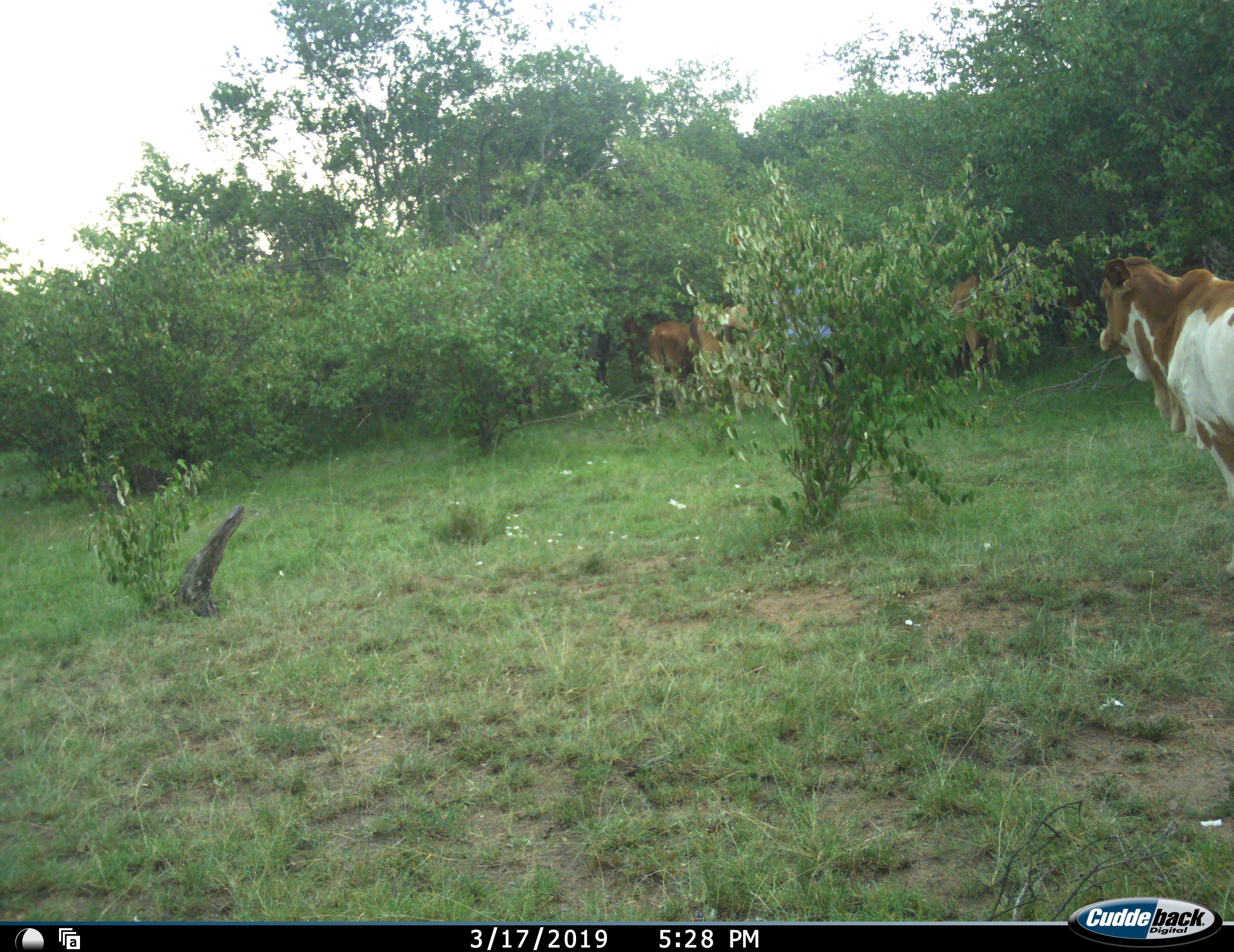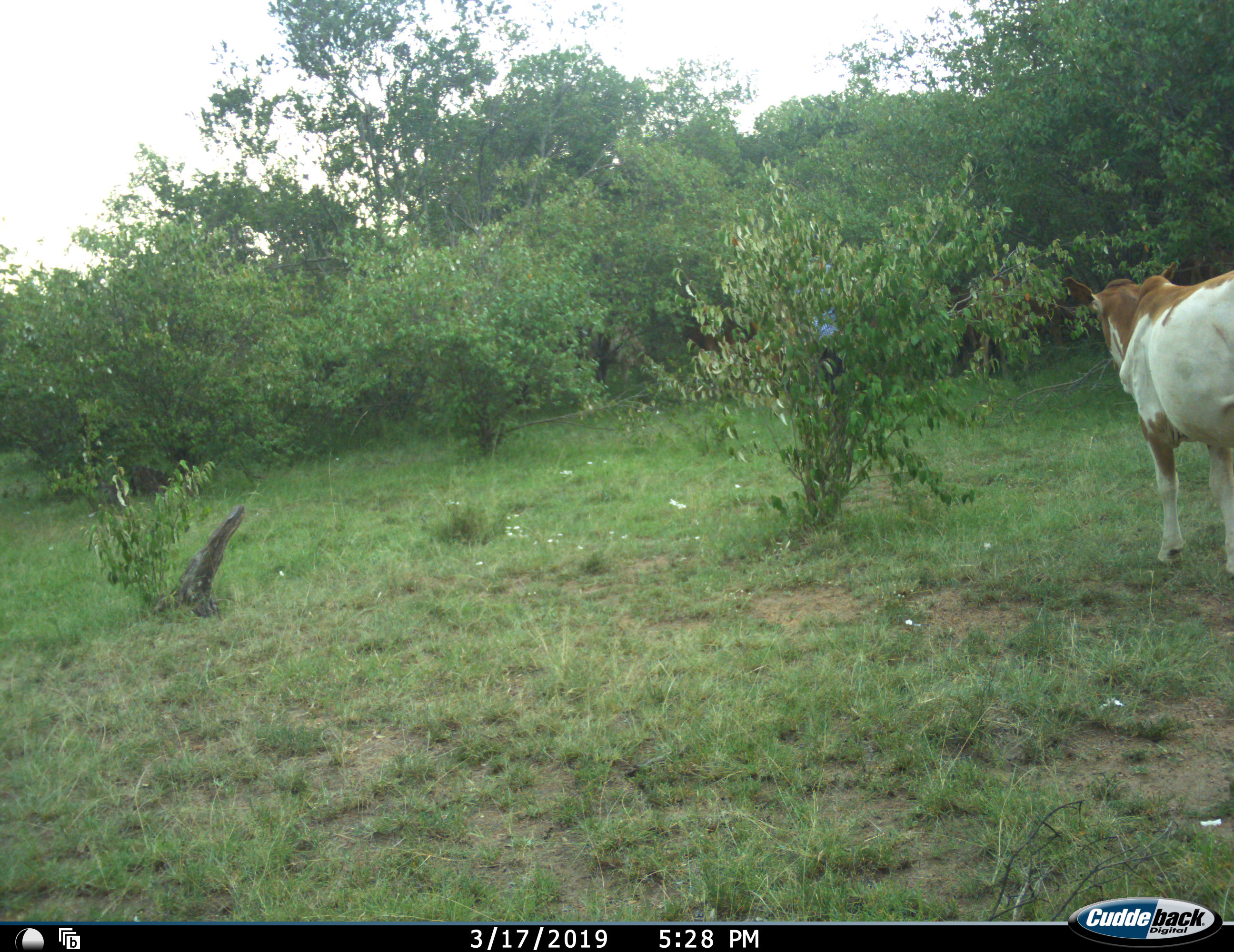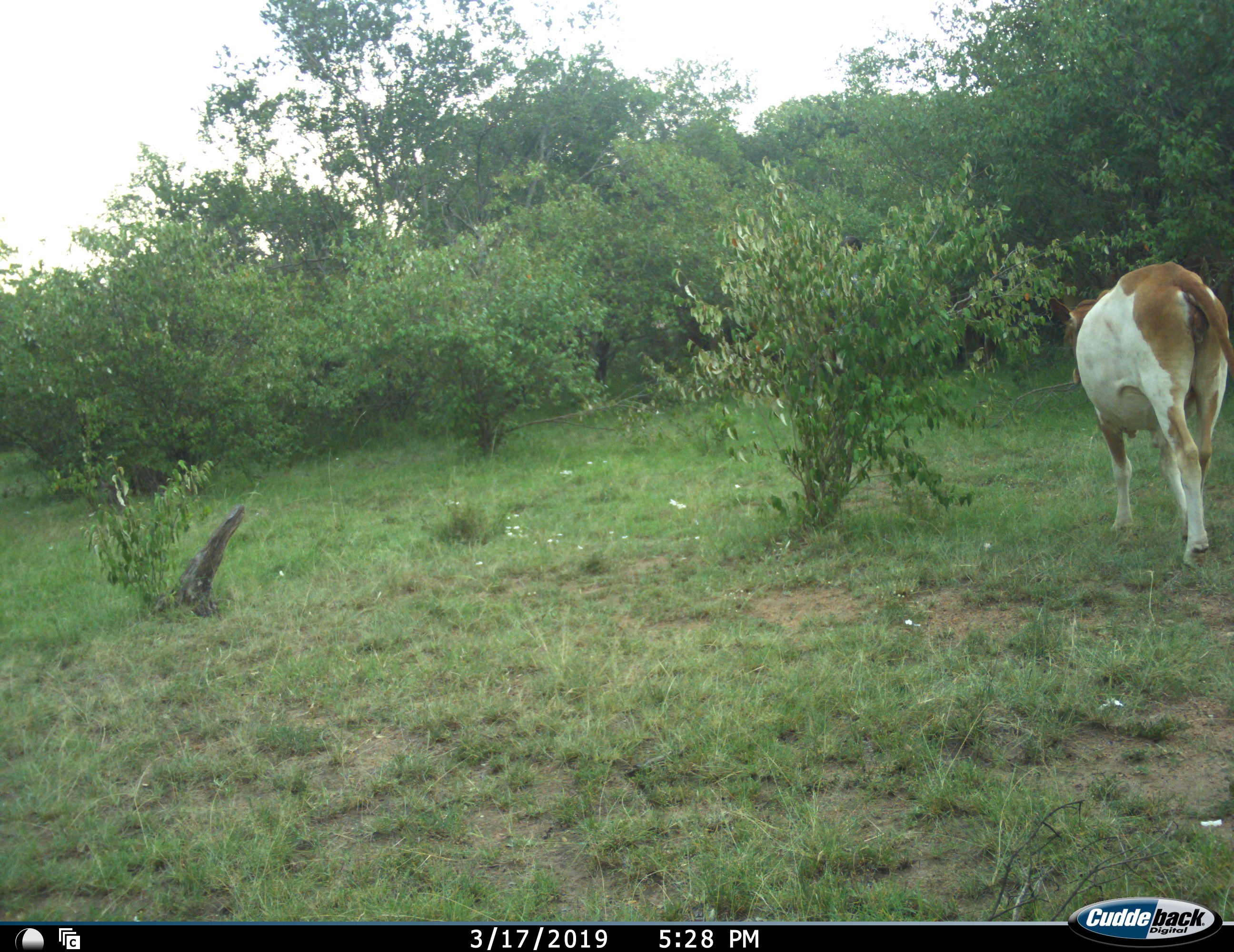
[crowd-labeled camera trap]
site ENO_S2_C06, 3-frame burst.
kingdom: Animalia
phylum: Chordata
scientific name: Vertebrata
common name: domestic animal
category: domesticanimal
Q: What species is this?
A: Domesticanimal (domestic animal) (Vertebrata).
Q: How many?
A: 5.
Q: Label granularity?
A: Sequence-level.